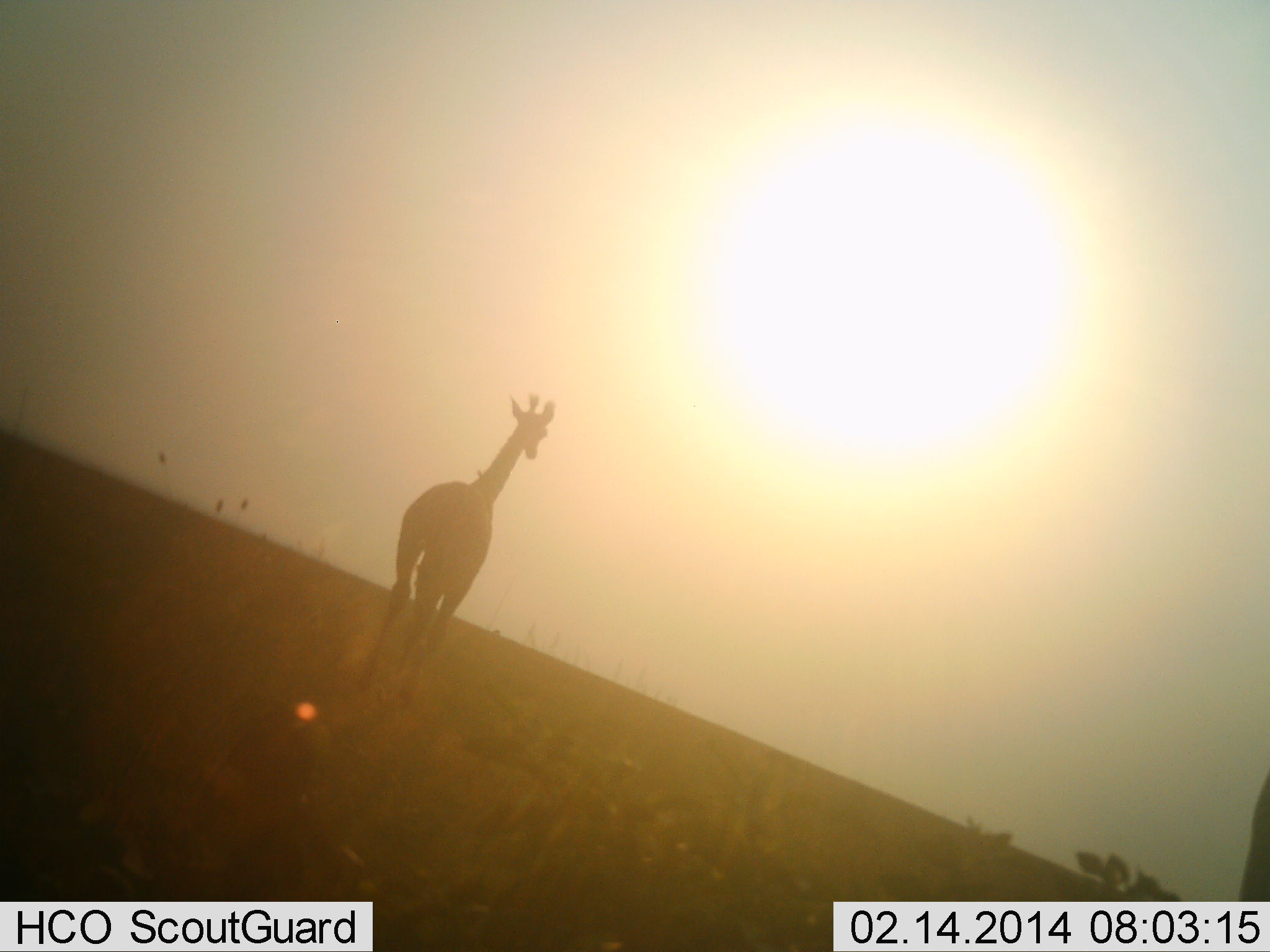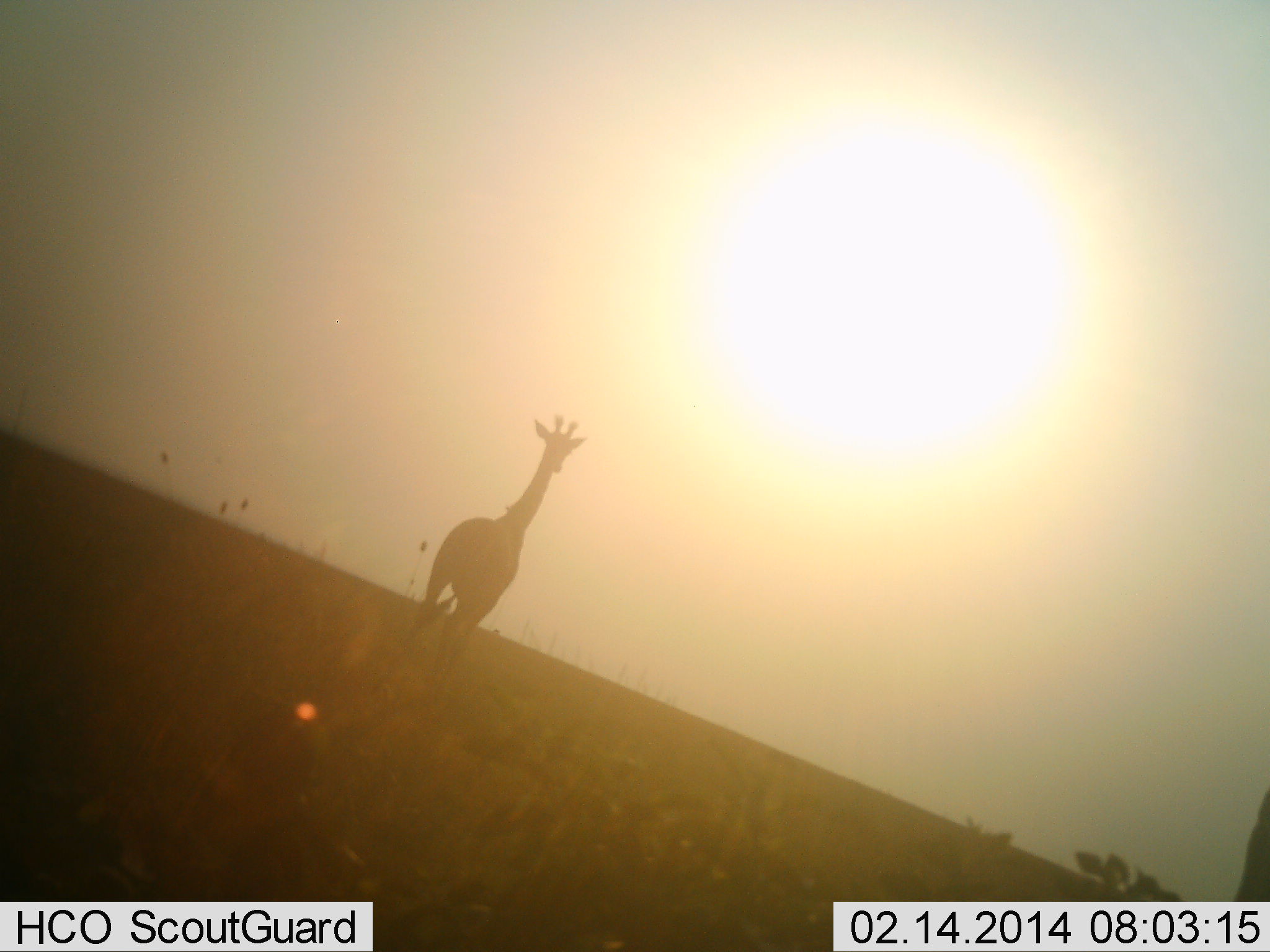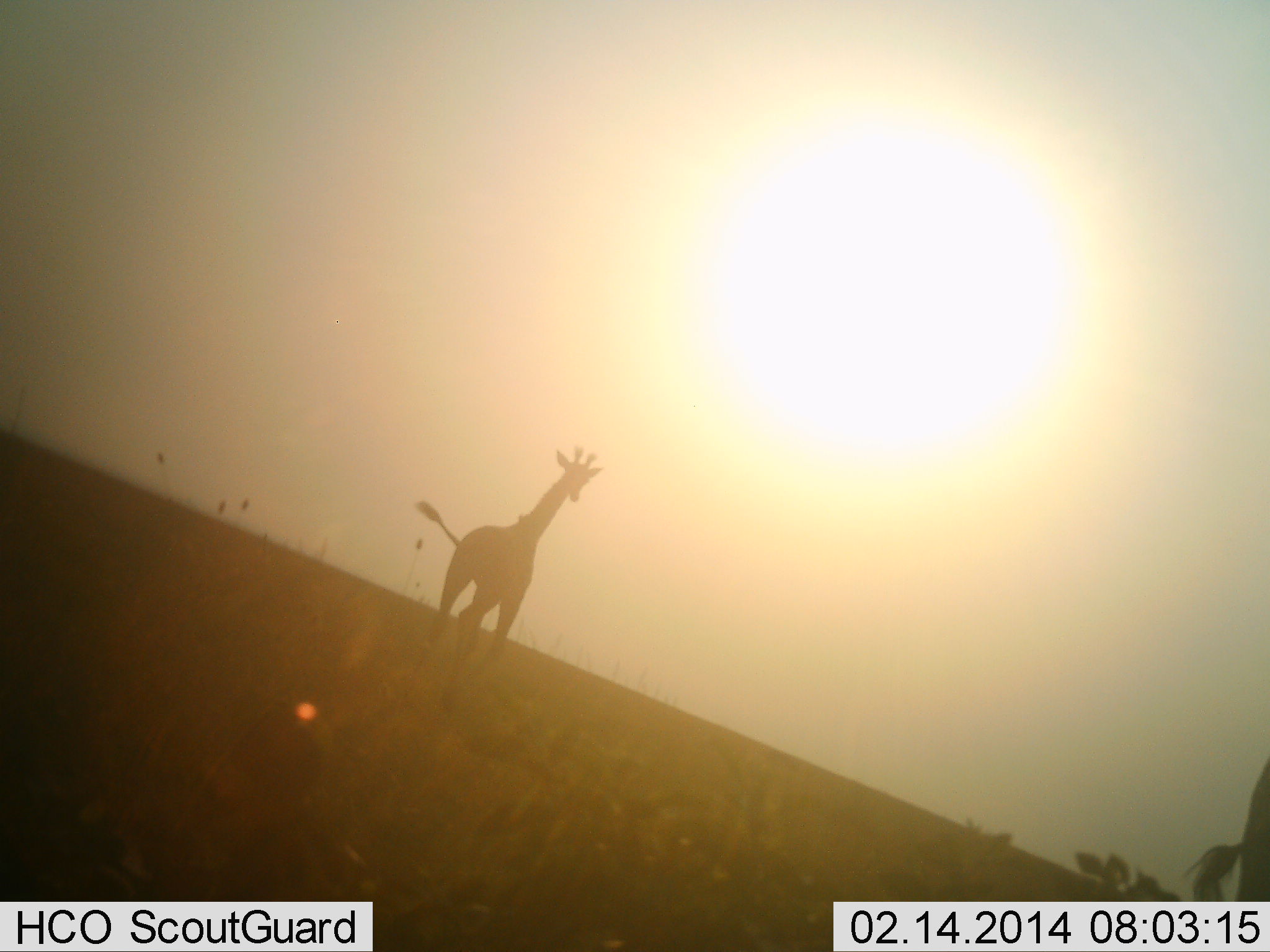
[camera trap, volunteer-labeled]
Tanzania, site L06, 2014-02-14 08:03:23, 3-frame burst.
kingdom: Animalia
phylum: Chordata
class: Mammalia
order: Artiodactyla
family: Giraffidae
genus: Giraffa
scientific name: Giraffa camelopardalis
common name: giraffe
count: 2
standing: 40%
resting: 0%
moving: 90%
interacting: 0%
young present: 10%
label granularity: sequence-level